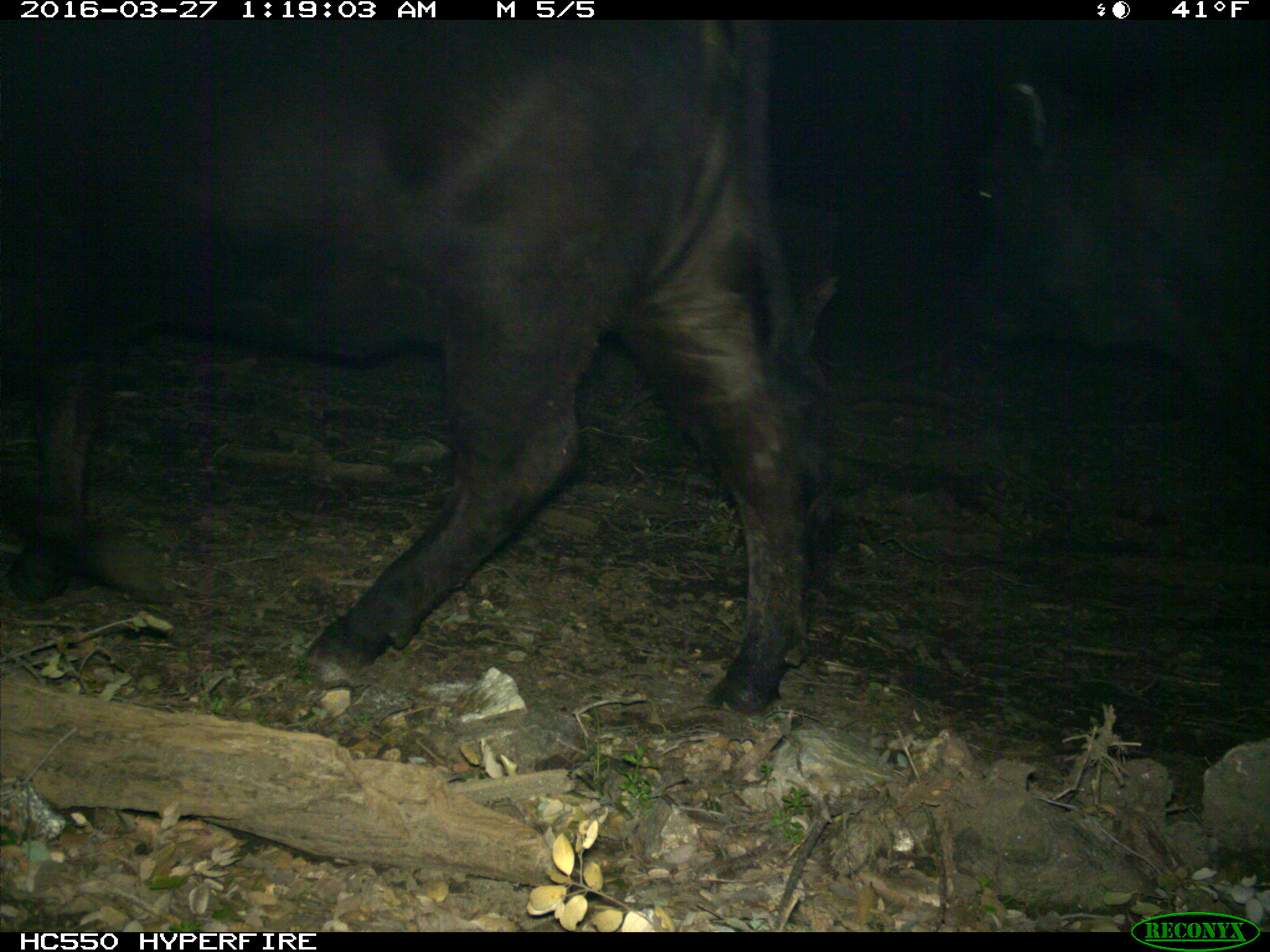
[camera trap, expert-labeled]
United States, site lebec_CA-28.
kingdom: Animalia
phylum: Chordata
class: Mammalia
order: Artiodactyla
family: Bovidae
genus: Bos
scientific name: Bos taurus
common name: domestic cow